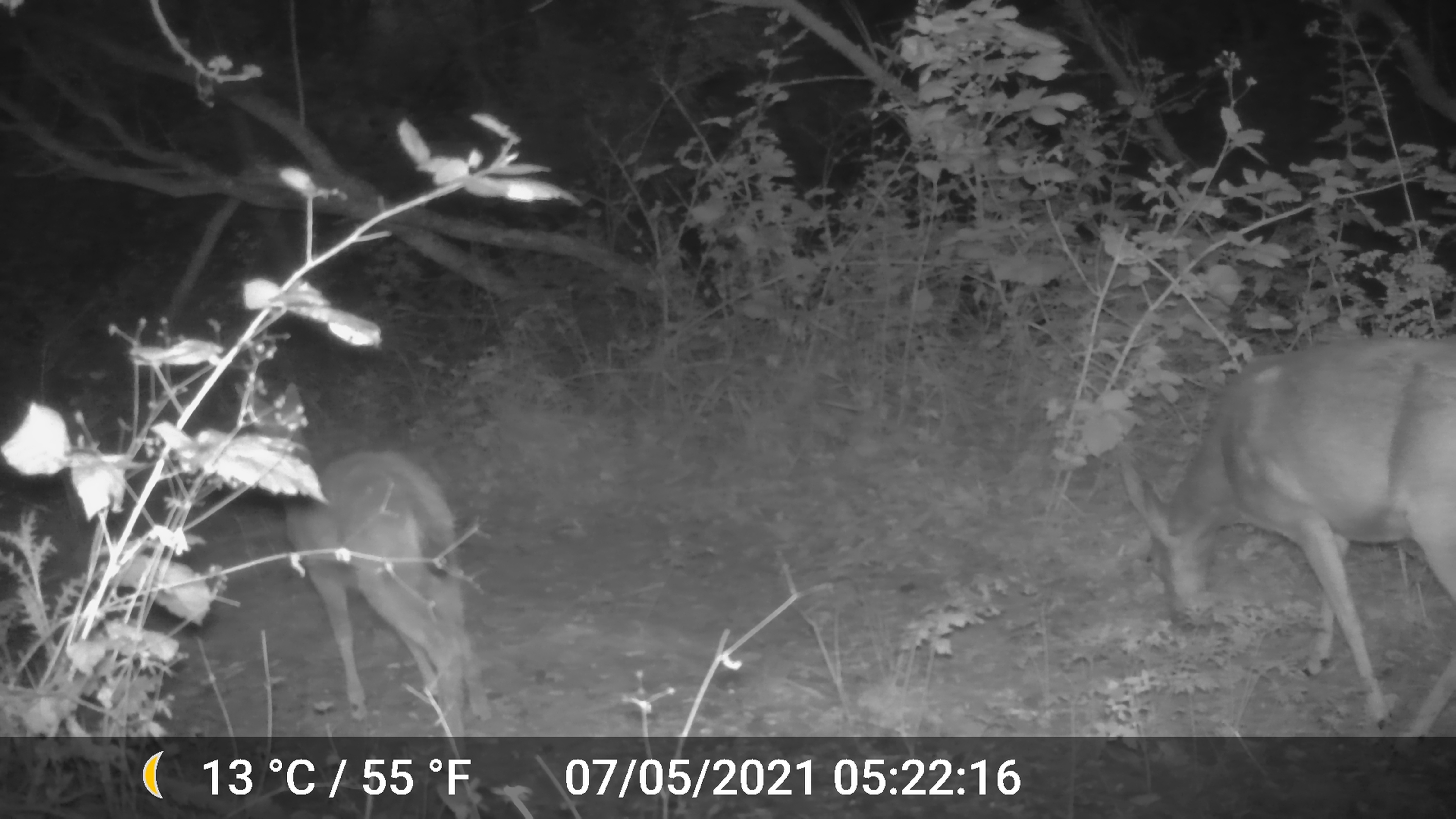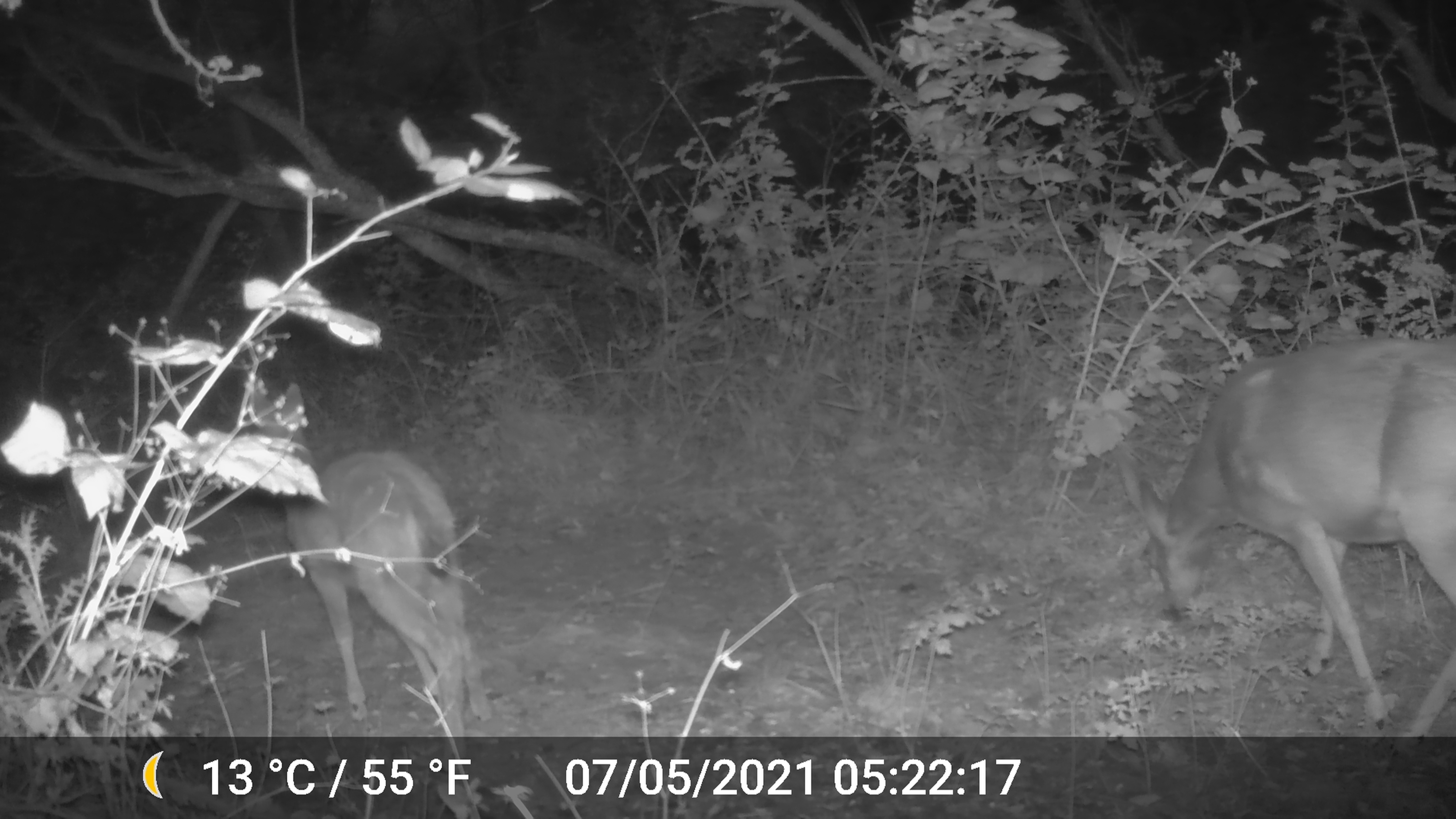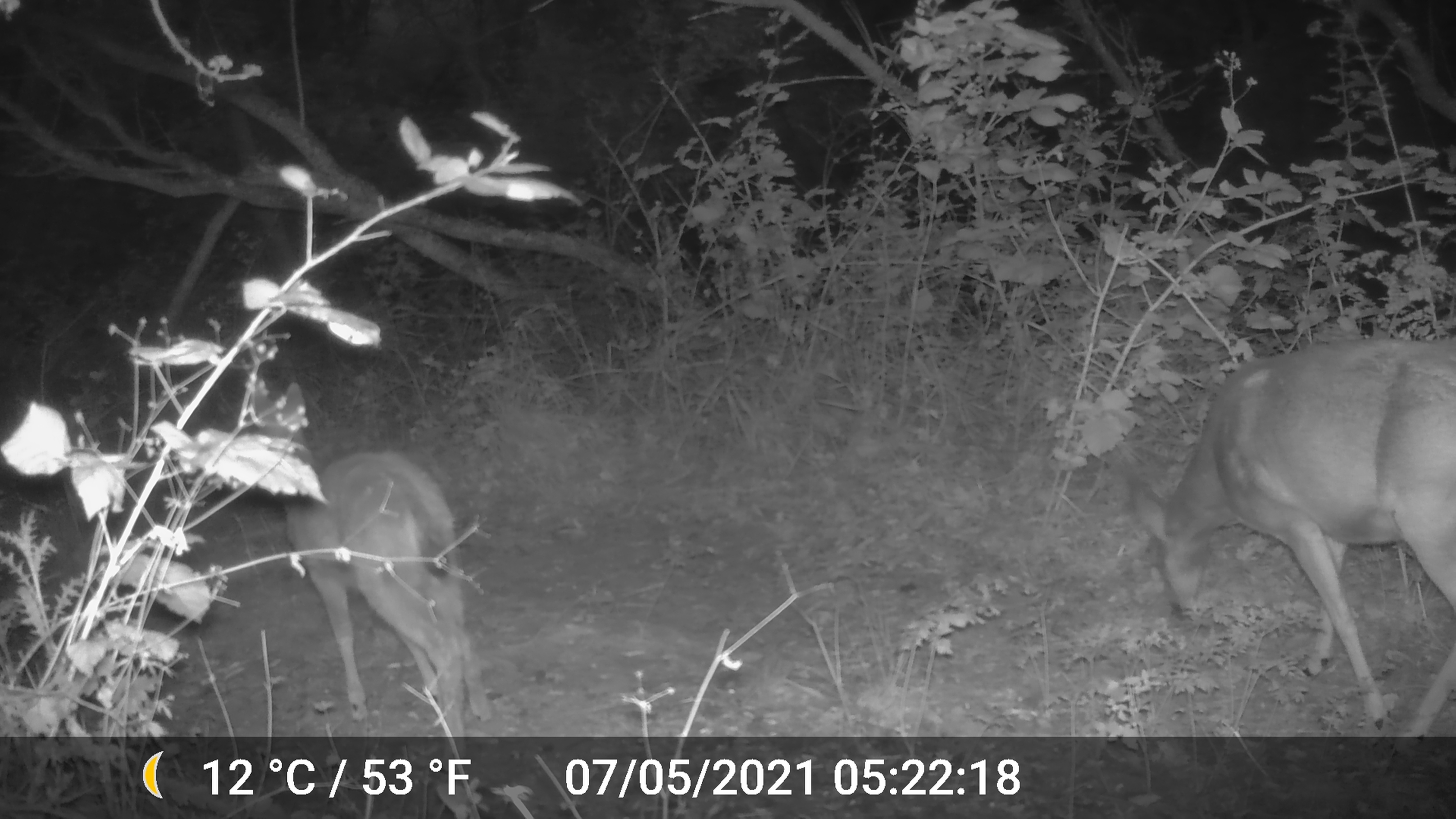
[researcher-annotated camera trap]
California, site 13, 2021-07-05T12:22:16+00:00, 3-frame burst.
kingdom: Animalia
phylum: Chordata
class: Mammalia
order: Artiodactyla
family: Cervidae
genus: Odocoileus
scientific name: Odocoileus hemionus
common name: mule deer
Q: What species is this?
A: Mule deer (Odocoileus hemionus).